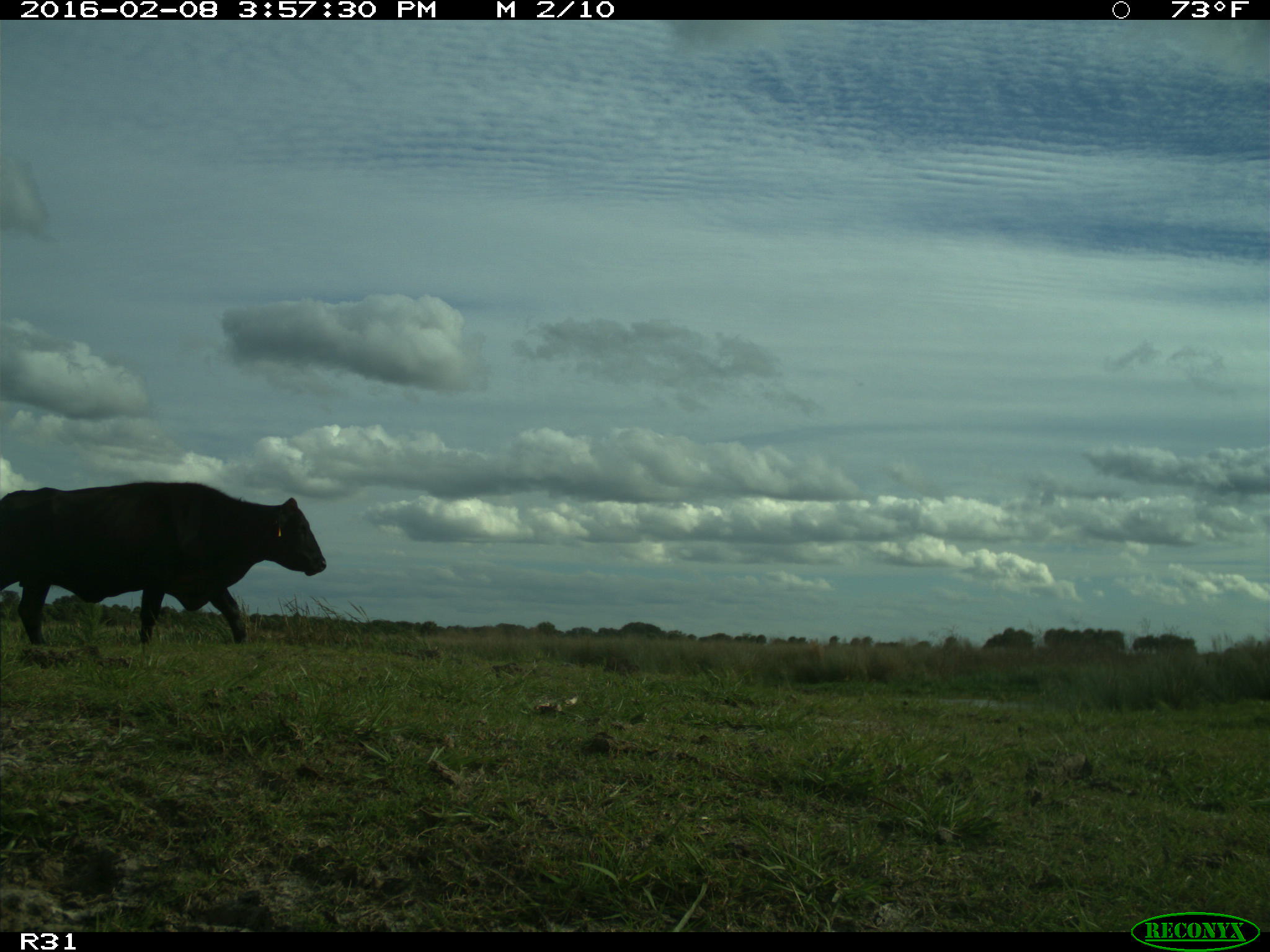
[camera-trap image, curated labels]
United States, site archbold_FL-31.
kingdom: Animalia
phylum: Chordata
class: Mammalia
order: Artiodactyla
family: Bovidae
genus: Bos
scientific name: Bos taurus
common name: domestic cow